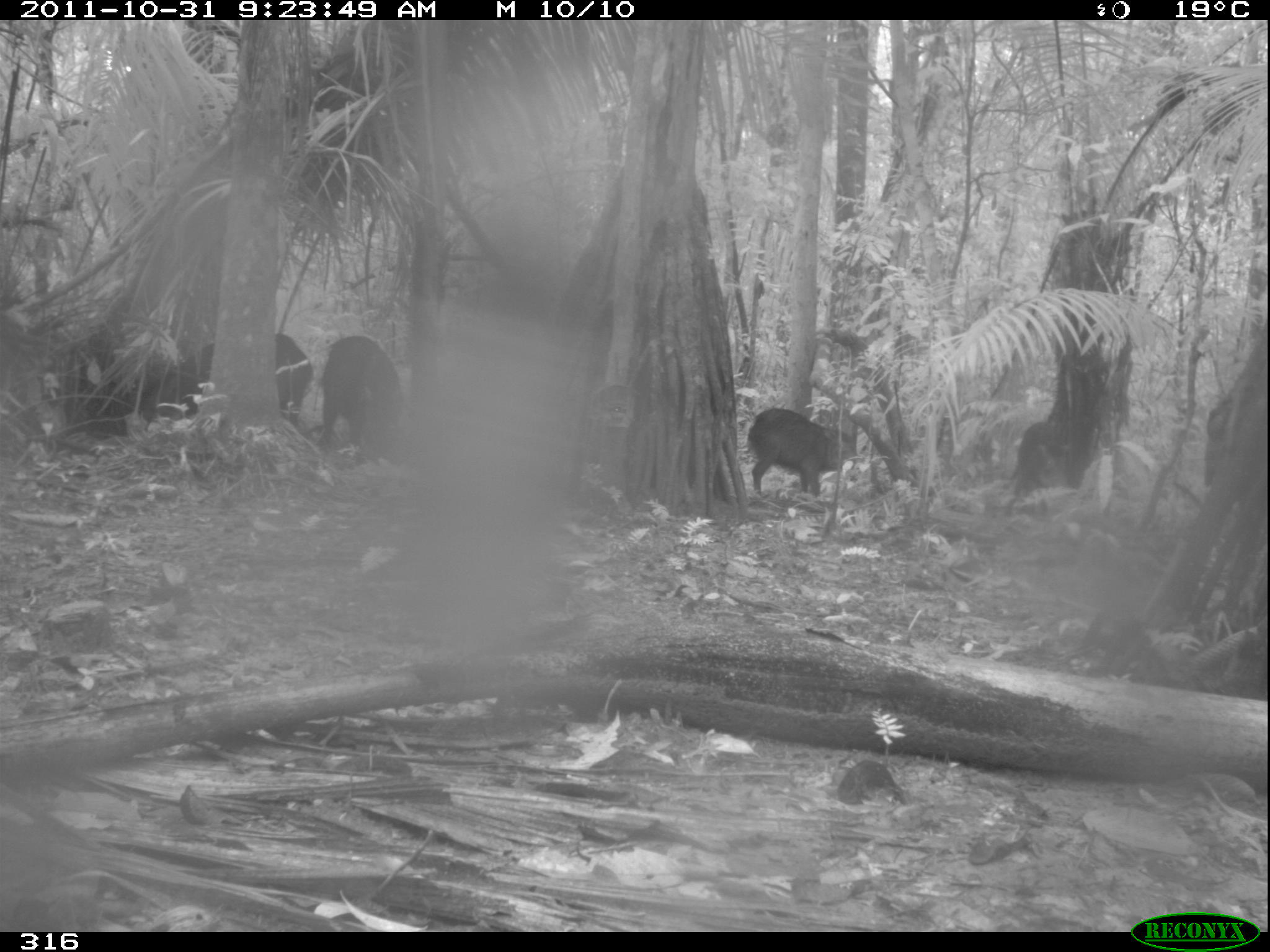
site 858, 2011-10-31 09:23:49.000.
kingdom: Animalia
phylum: Chordata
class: Mammalia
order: Artiodactyla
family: Tayassuidae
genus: Tayassu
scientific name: Tayassu pecari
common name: white-lipped peccary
Tayassu pecari (white-lipped peccary).